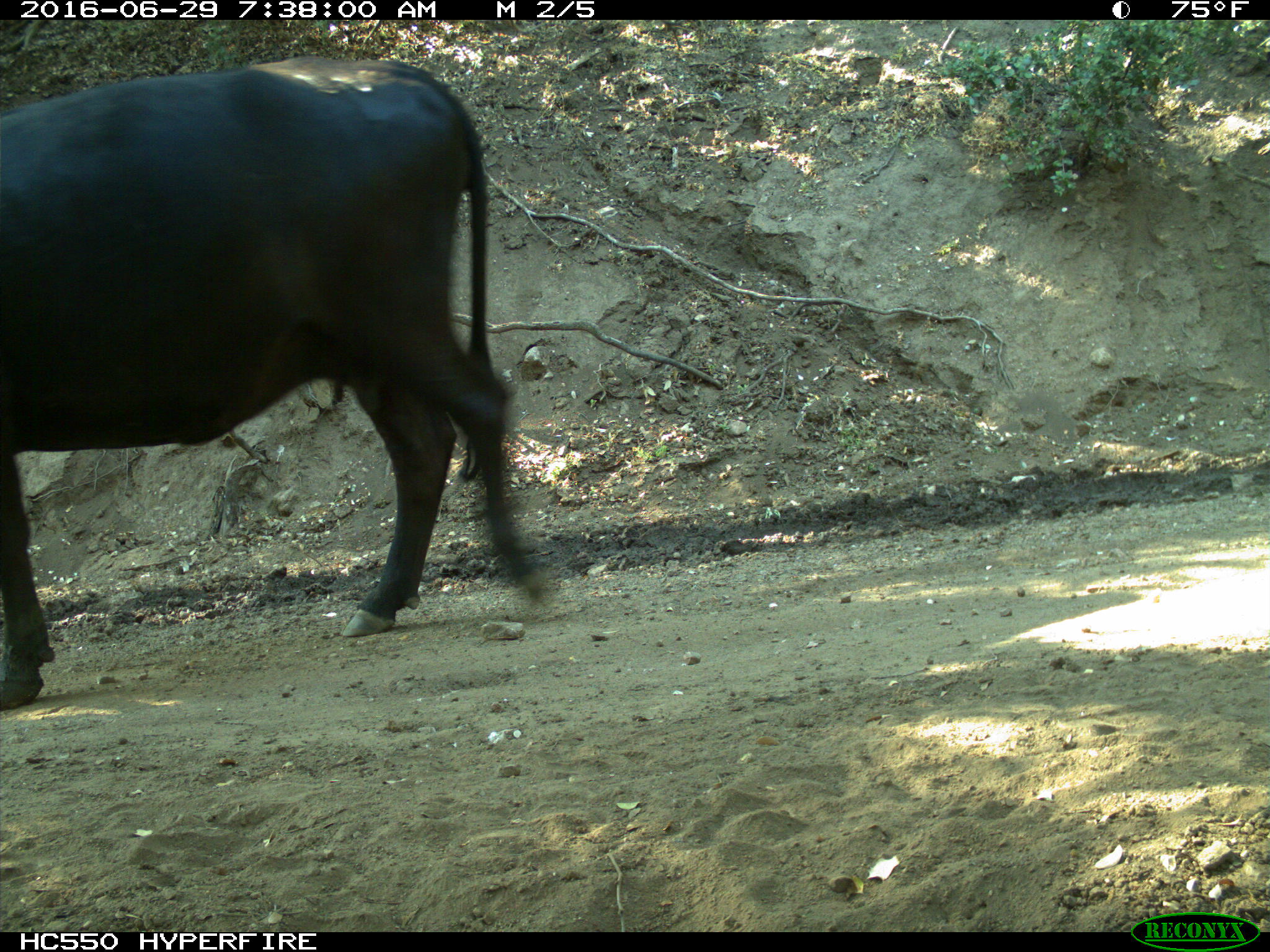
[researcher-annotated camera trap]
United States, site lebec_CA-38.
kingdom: Animalia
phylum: Chordata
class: Mammalia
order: Artiodactyla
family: Bovidae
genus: Bos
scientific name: Bos taurus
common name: domestic cow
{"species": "Bos taurus (domestic cow)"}